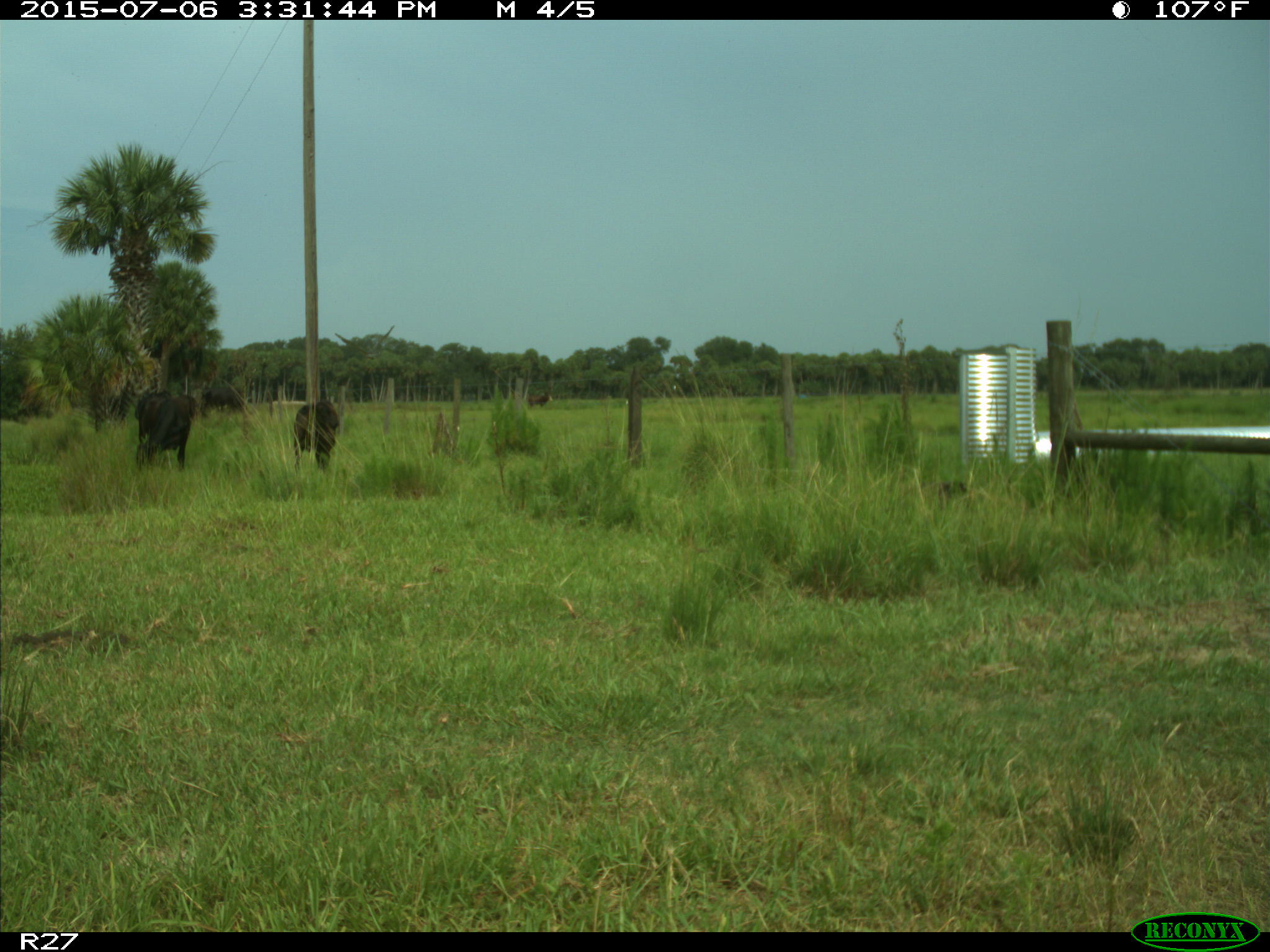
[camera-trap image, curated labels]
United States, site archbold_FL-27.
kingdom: Animalia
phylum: Chordata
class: Mammalia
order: Artiodactyla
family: Bovidae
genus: Bos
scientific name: Bos taurus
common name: domestic cow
Bos taurus (domestic cow).